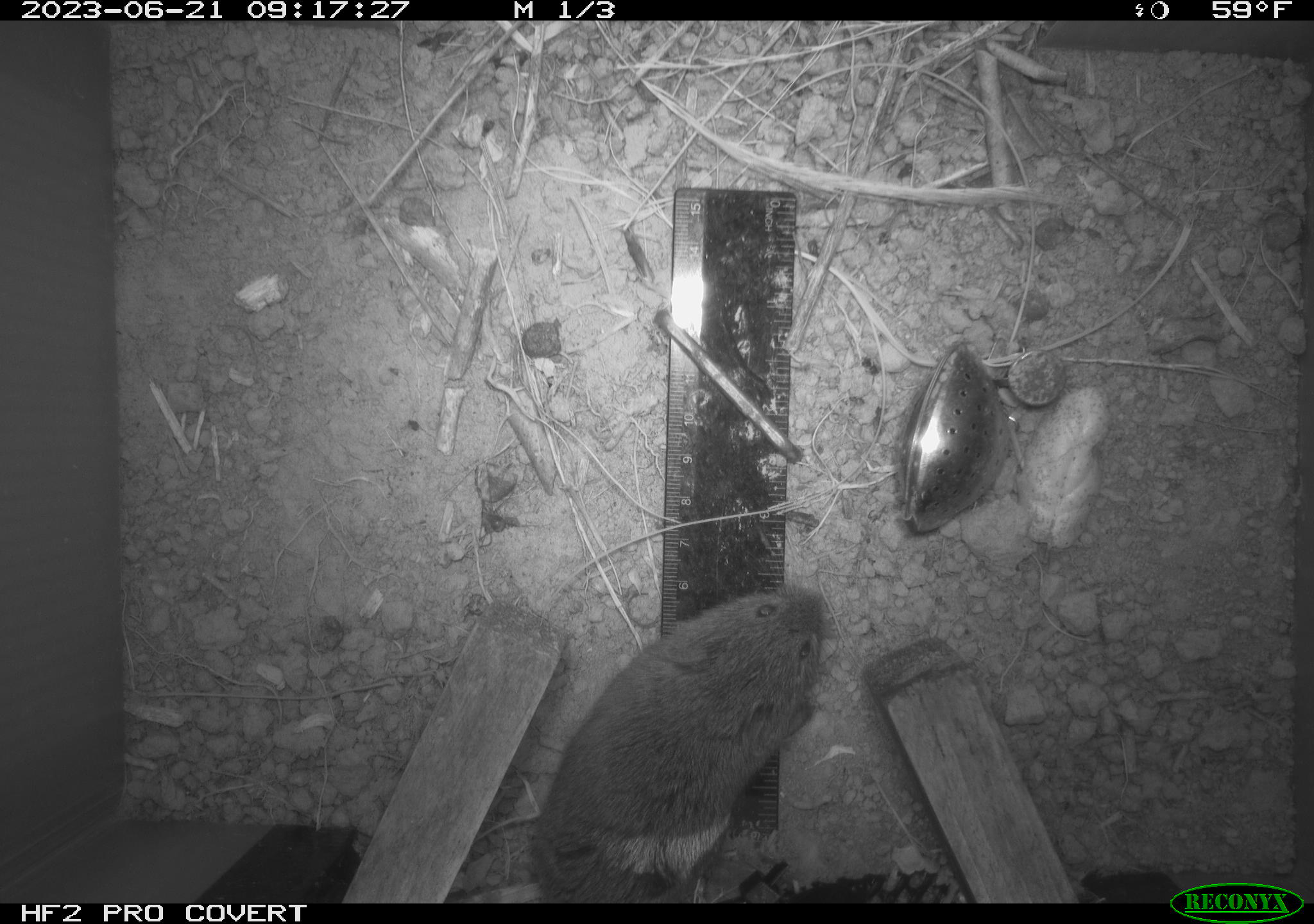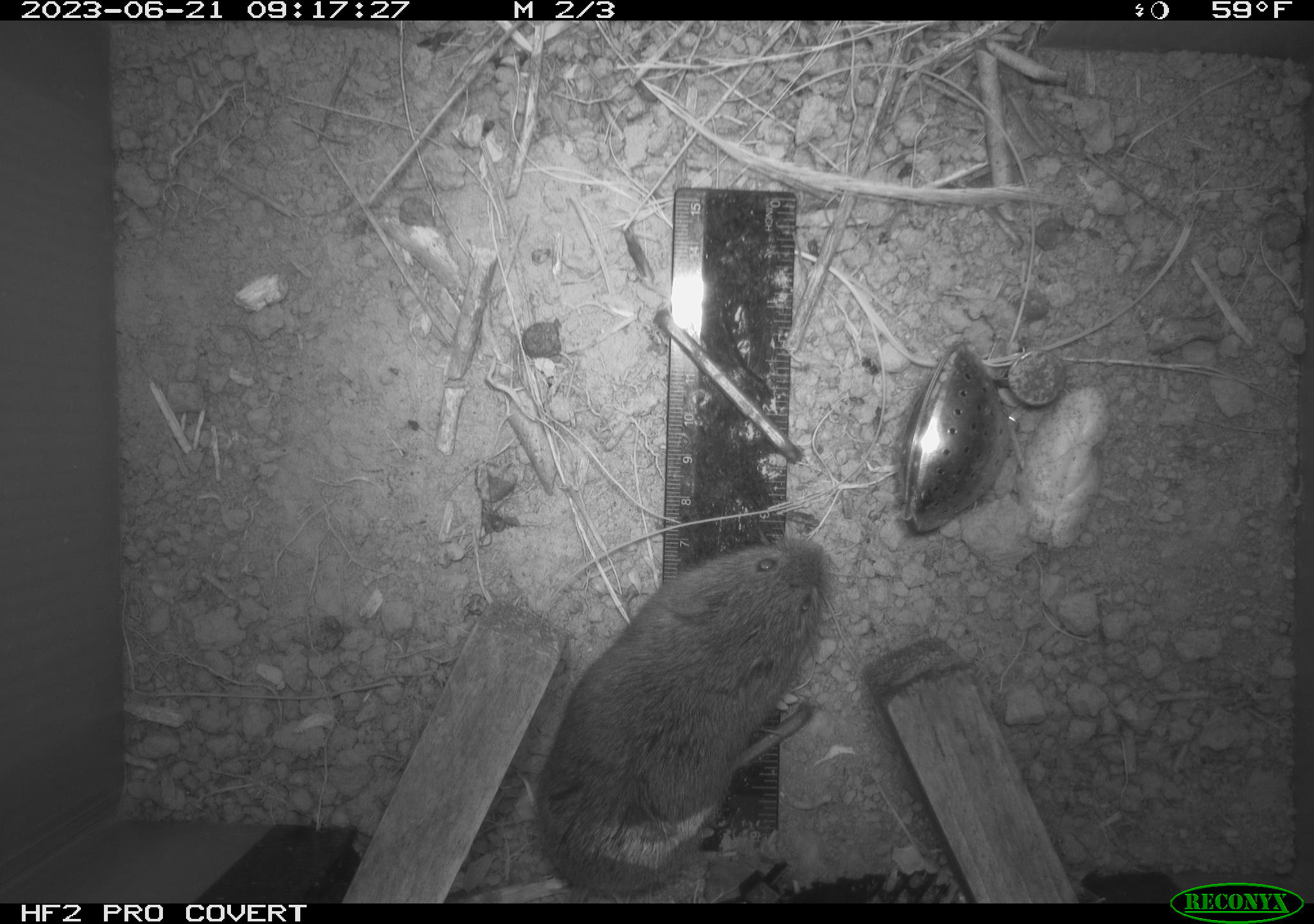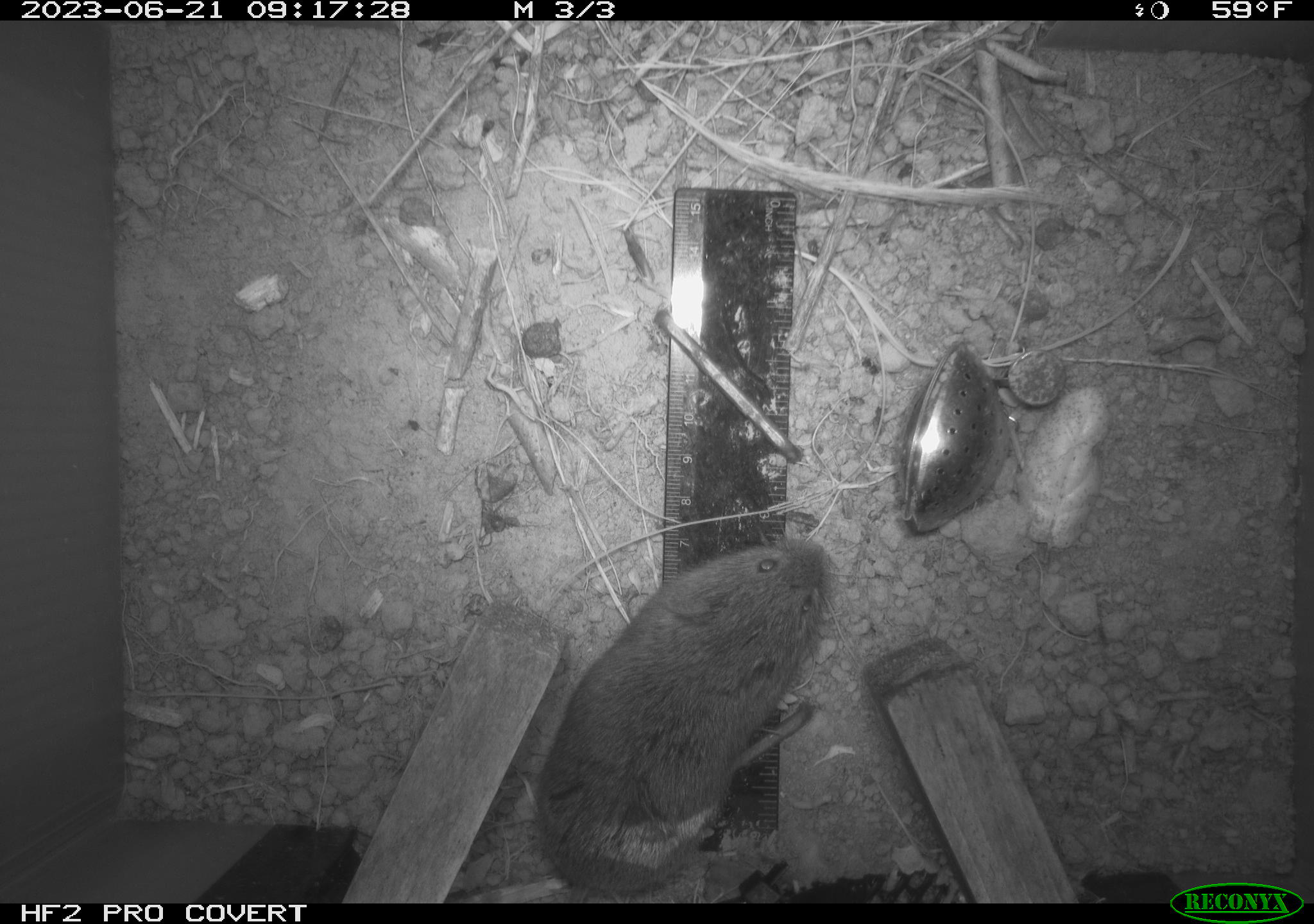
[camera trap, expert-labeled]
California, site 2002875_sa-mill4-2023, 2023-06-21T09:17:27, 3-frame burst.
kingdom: Animalia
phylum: Chordata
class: Mammalia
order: Rodentia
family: Cricetidae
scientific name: Arvicolinae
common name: voles, lemmings, and muskrats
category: arvicolinae subfamily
Arvicolinae subfamily (voles, lemmings, and muskrats) (Arvicolinae).